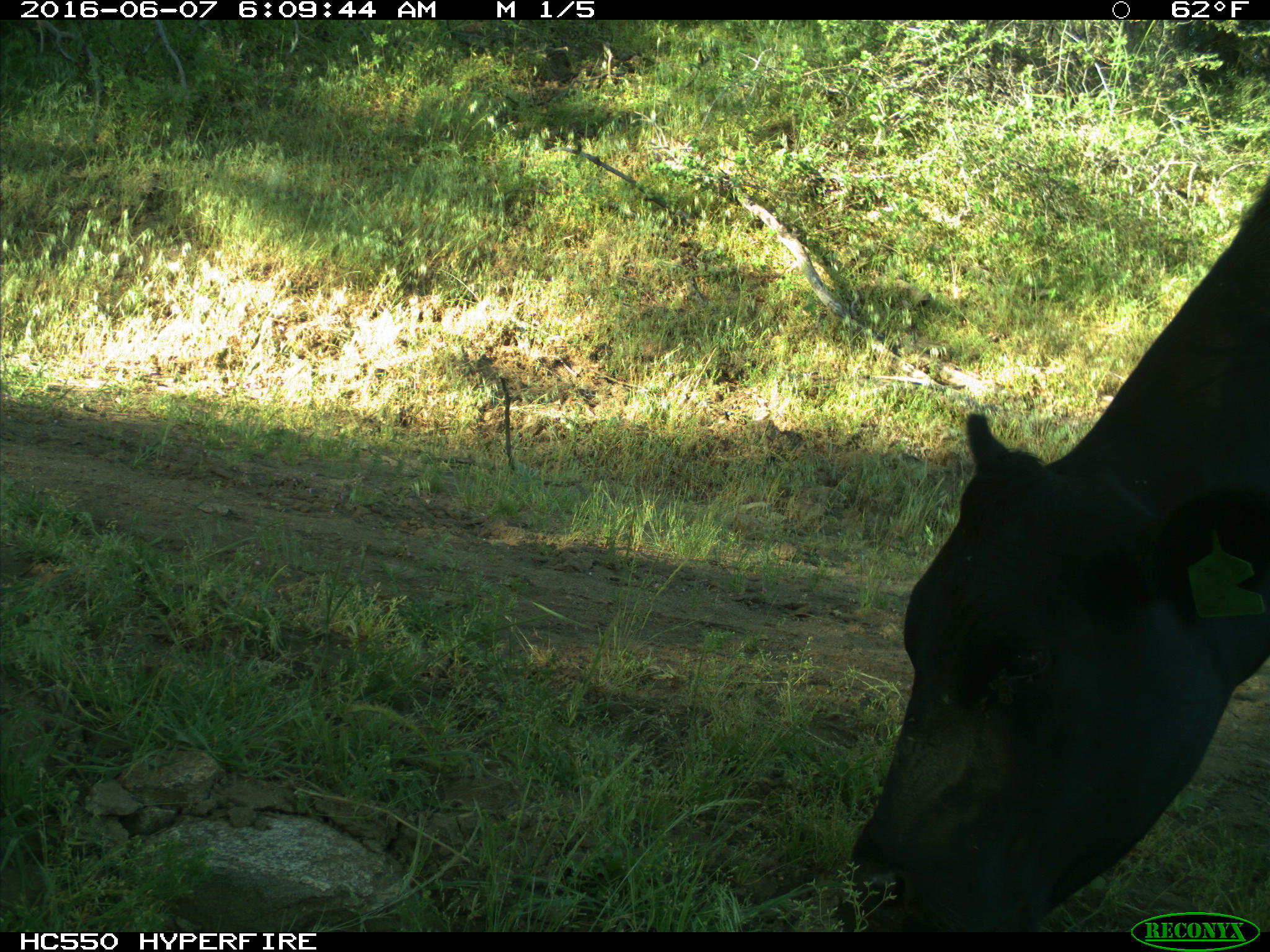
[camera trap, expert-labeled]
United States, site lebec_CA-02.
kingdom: Animalia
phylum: Chordata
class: Mammalia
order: Artiodactyla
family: Bovidae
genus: Bos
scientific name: Bos taurus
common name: domestic cow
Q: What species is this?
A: Bos taurus (domestic cow).